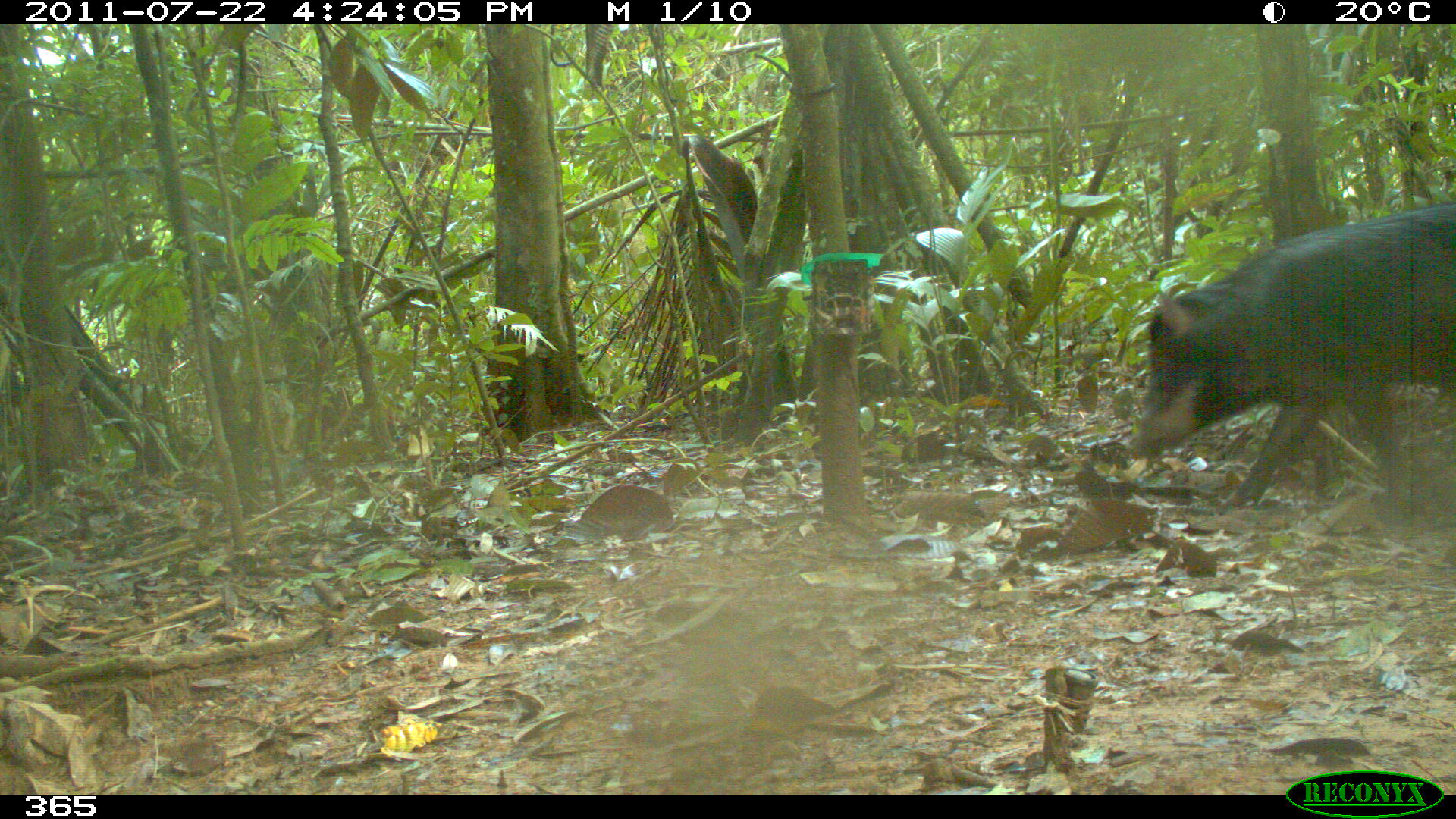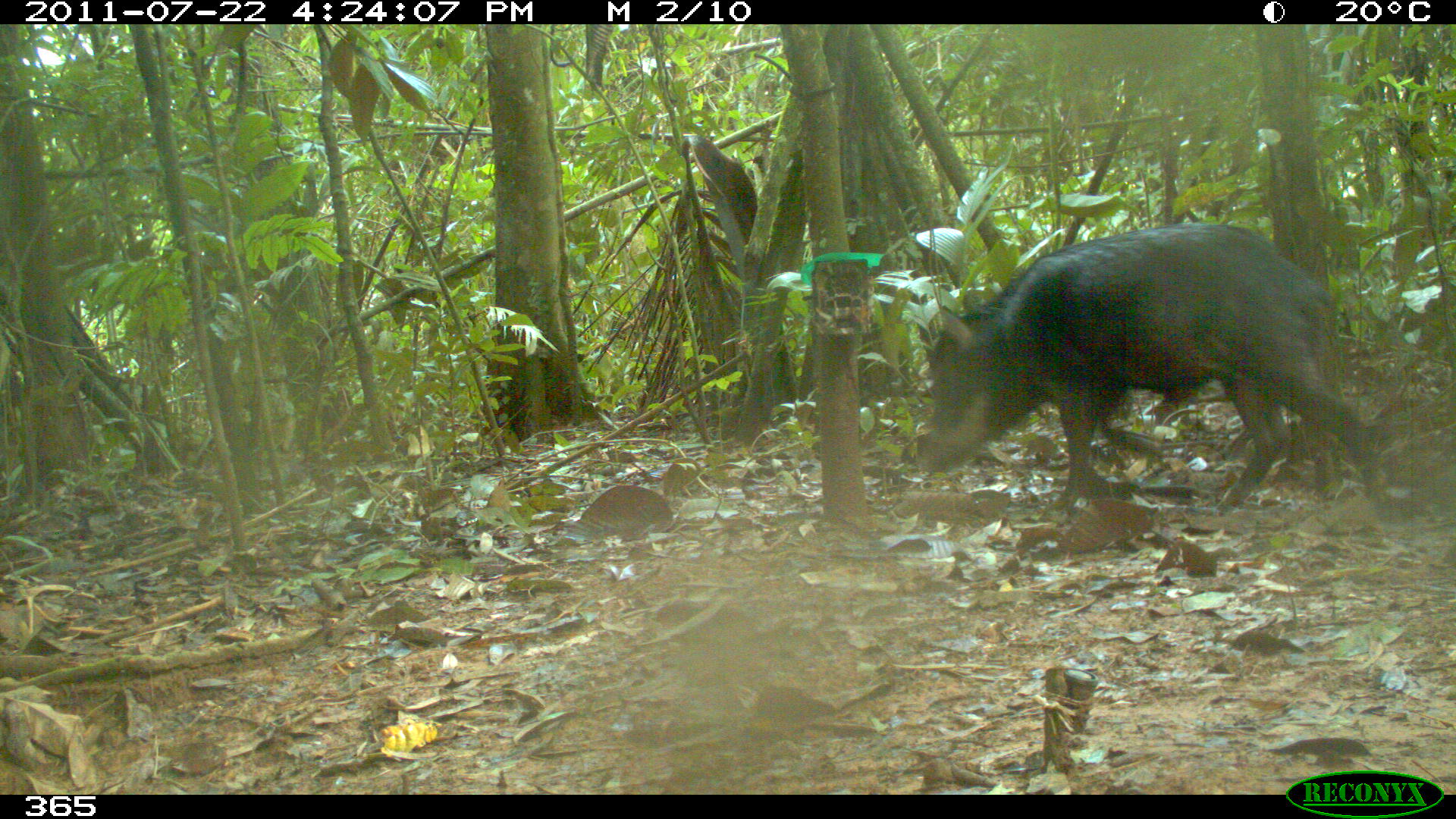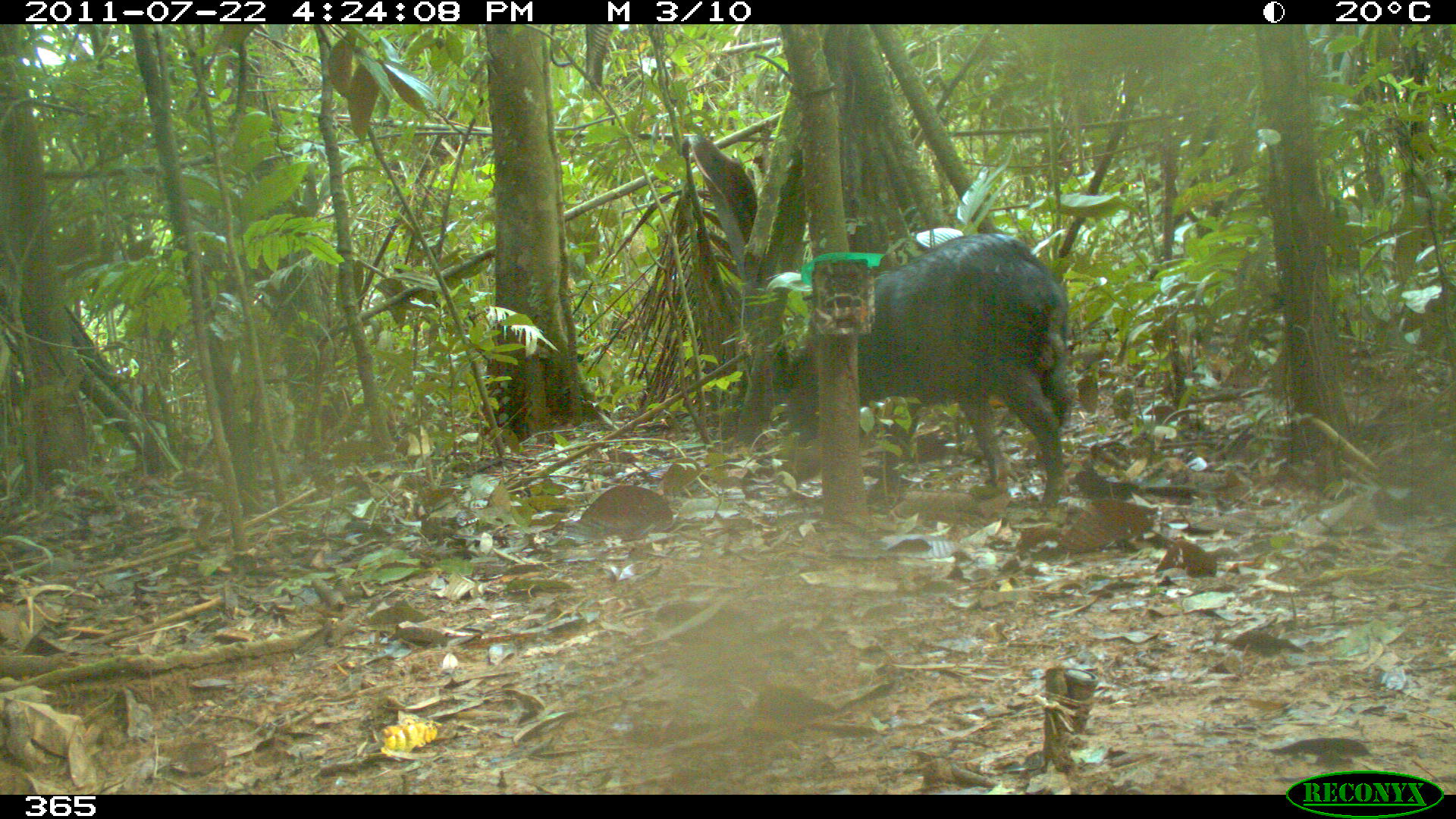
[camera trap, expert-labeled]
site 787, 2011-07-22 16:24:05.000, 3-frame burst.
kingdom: Animalia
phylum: Chordata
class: Mammalia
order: Artiodactyla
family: Tayassuidae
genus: Tayassu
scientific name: Tayassu pecari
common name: white-lipped peccary